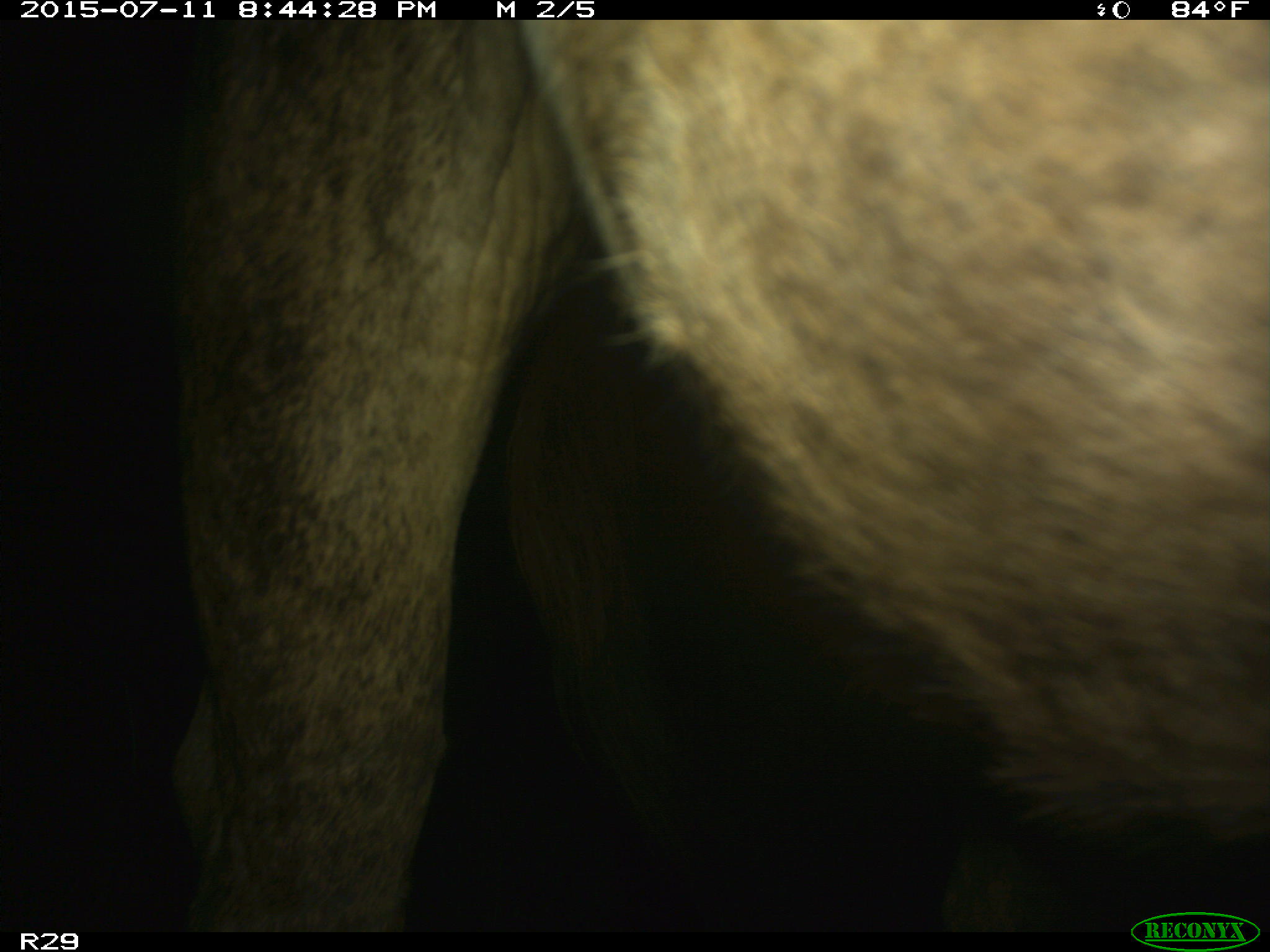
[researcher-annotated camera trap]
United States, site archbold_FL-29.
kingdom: Animalia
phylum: Chordata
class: Mammalia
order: Artiodactyla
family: Bovidae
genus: Bos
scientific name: Bos taurus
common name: domestic cow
Bos taurus (domestic cow).